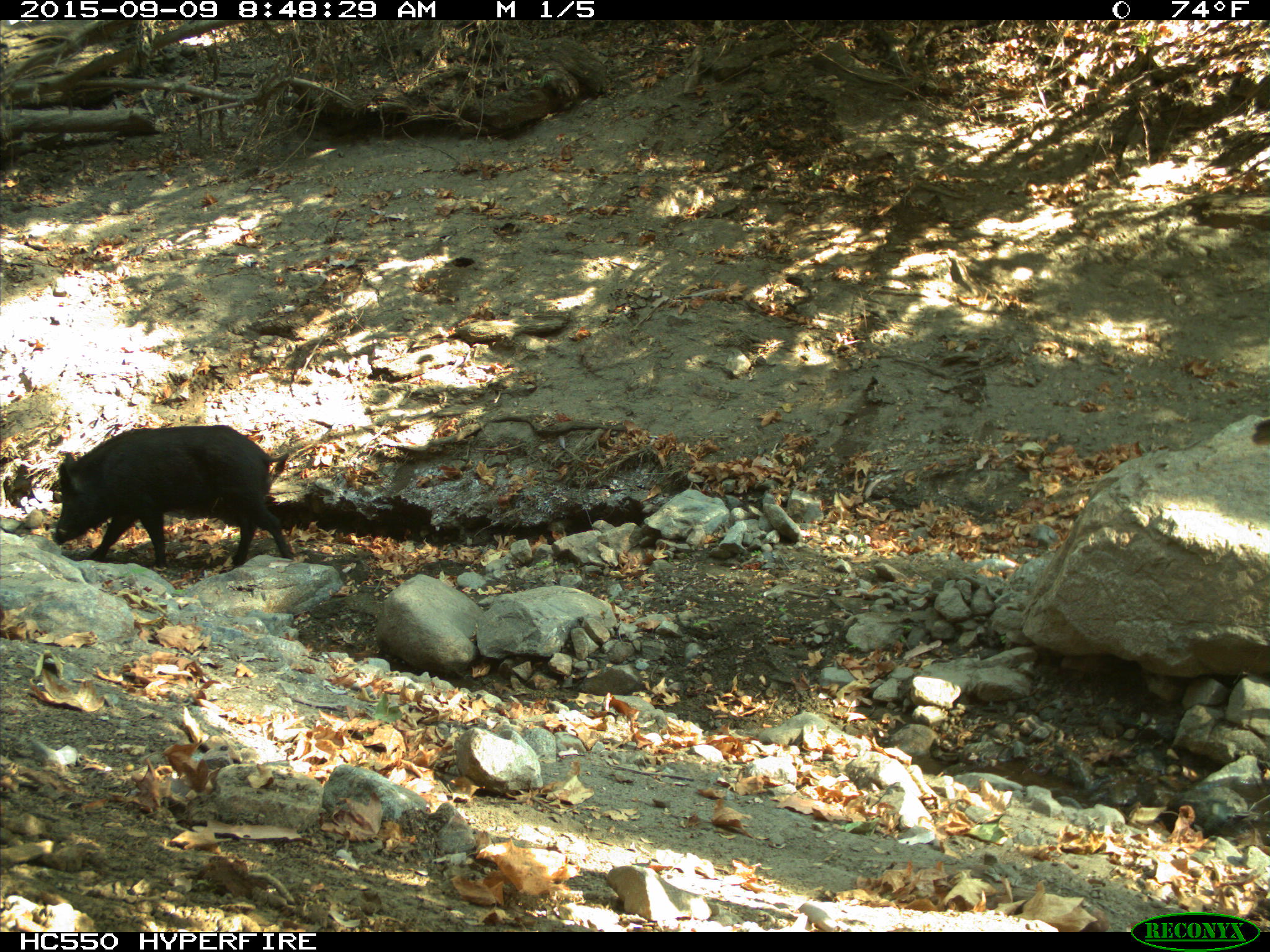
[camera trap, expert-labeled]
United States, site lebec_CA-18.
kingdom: Animalia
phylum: Chordata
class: Mammalia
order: Artiodactyla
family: Suidae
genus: Sus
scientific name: Sus scrofa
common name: wild boar